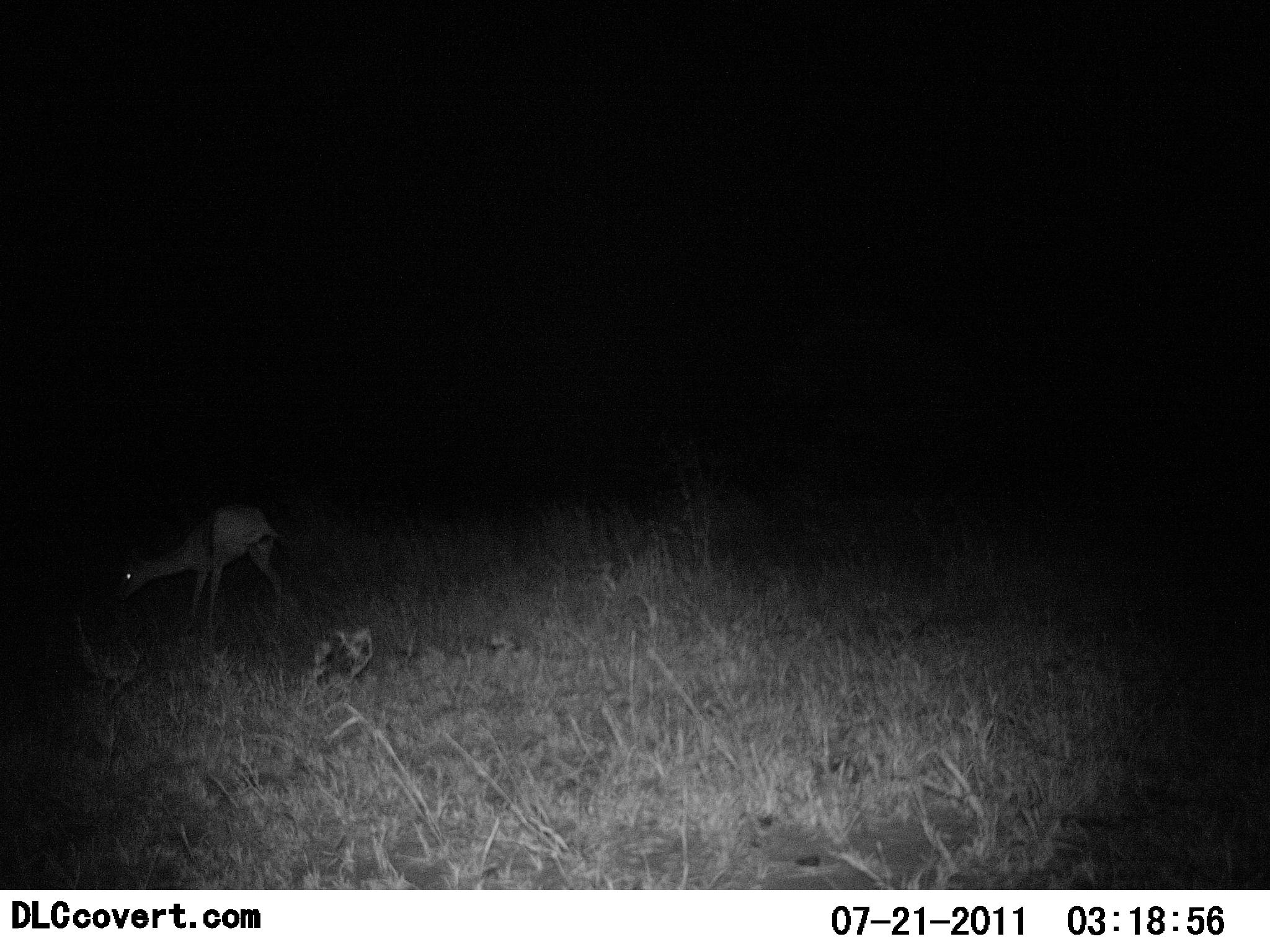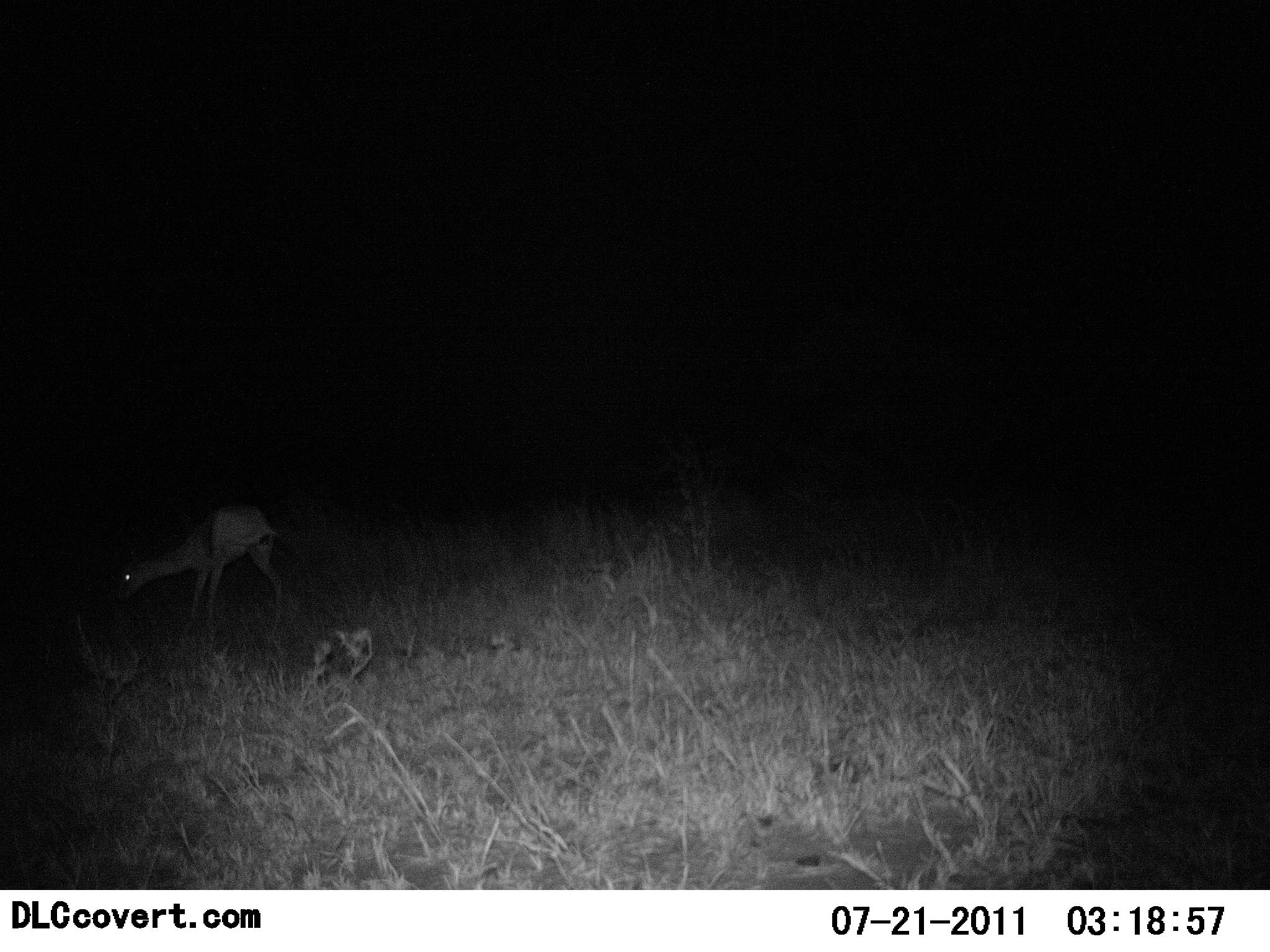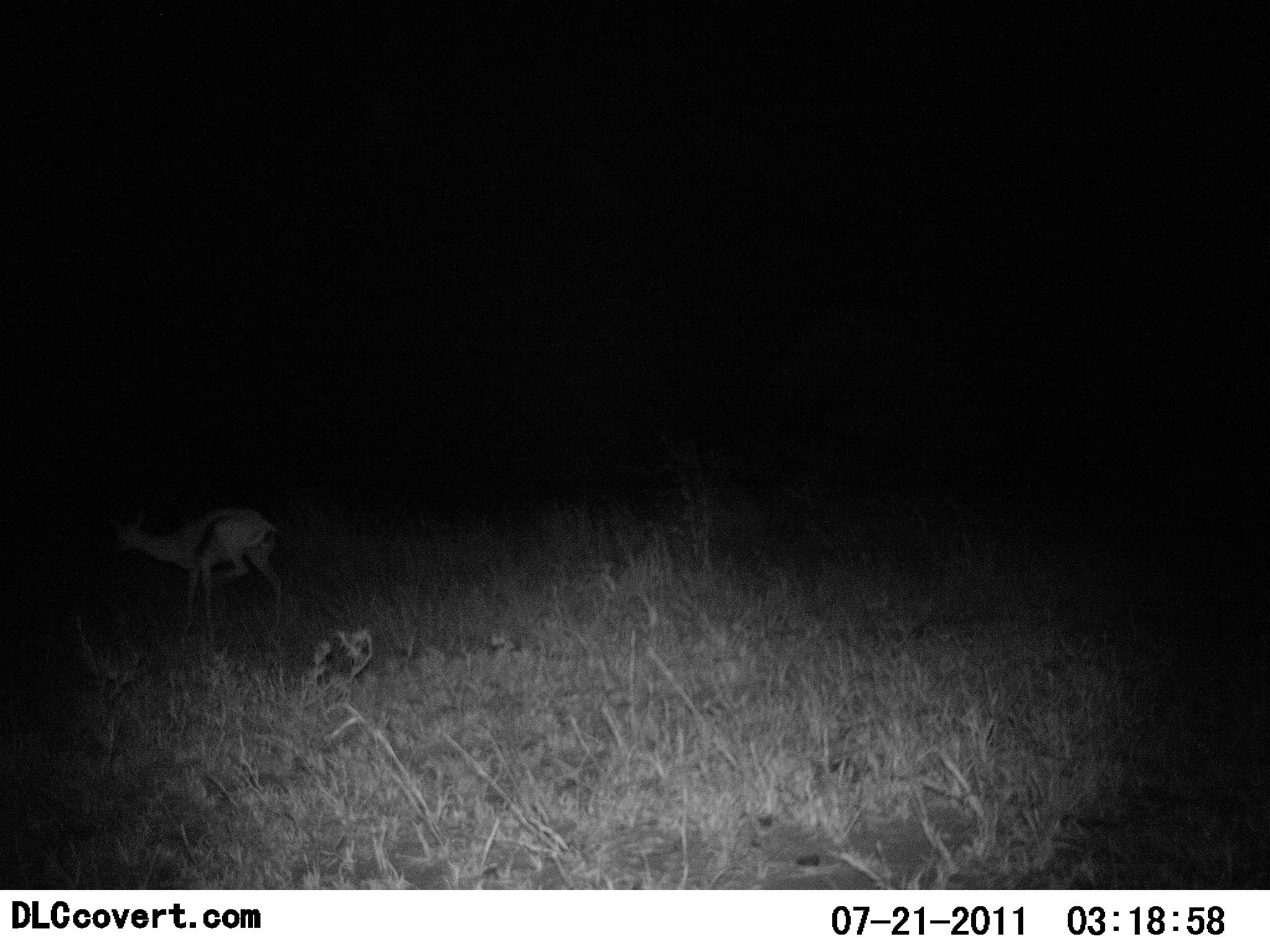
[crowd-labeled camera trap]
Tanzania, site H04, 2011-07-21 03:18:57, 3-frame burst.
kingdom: Animalia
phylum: Chordata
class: Mammalia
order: Artiodactyla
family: Bovidae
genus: Eudorcas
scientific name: Eudorcas thomsonii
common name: thomson's gazelle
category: gazellethomsons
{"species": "gazellethomsons (thomson's gazelle) (Eudorcas thomsonii)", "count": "1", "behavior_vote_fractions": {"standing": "83%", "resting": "0%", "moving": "17%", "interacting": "0%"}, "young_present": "8%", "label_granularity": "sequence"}